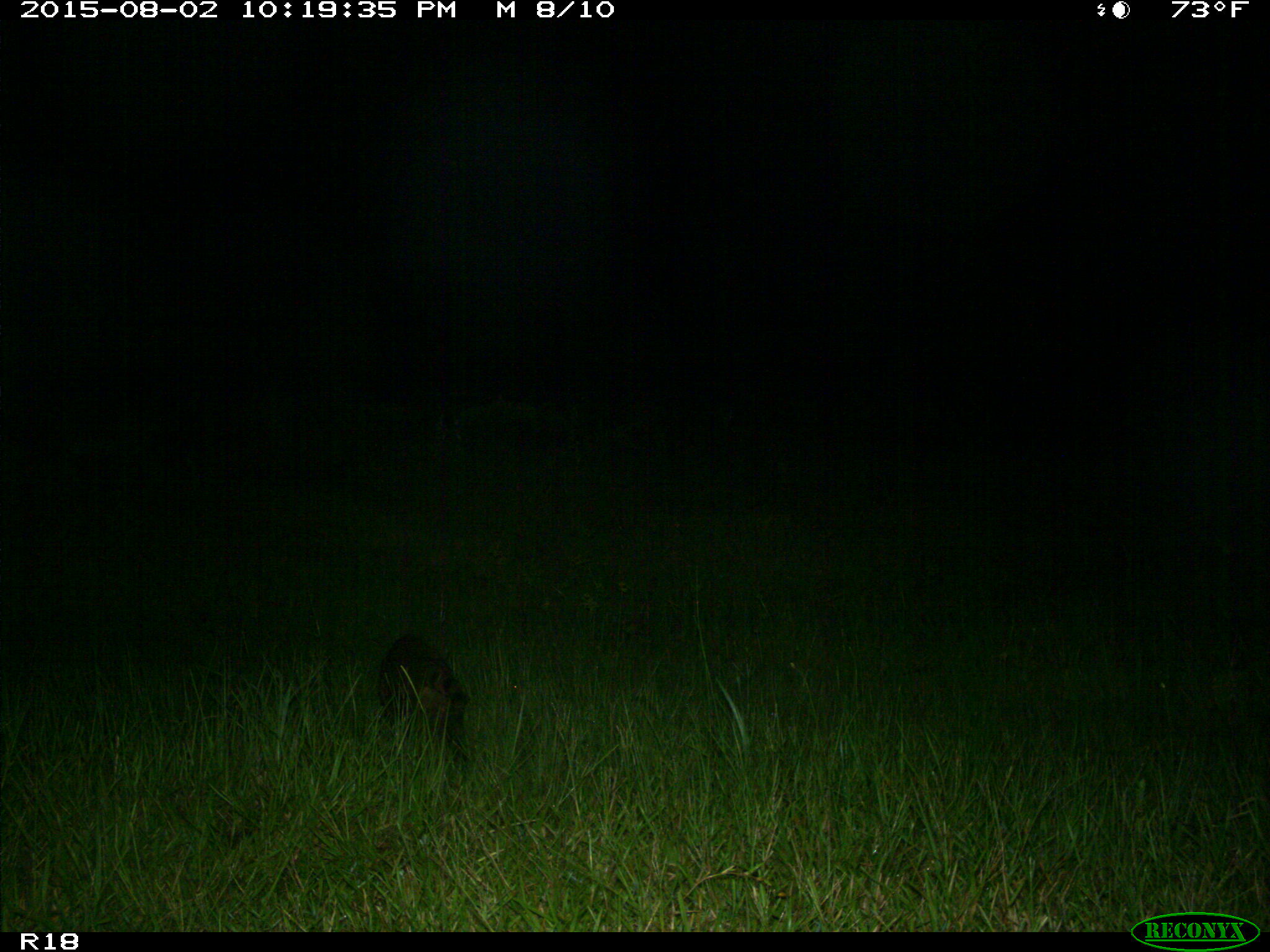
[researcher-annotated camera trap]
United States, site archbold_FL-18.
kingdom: Animalia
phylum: Chordata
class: Mammalia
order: Carnivora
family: Procyonidae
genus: Procyon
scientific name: Procyon lotor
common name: common raccoon